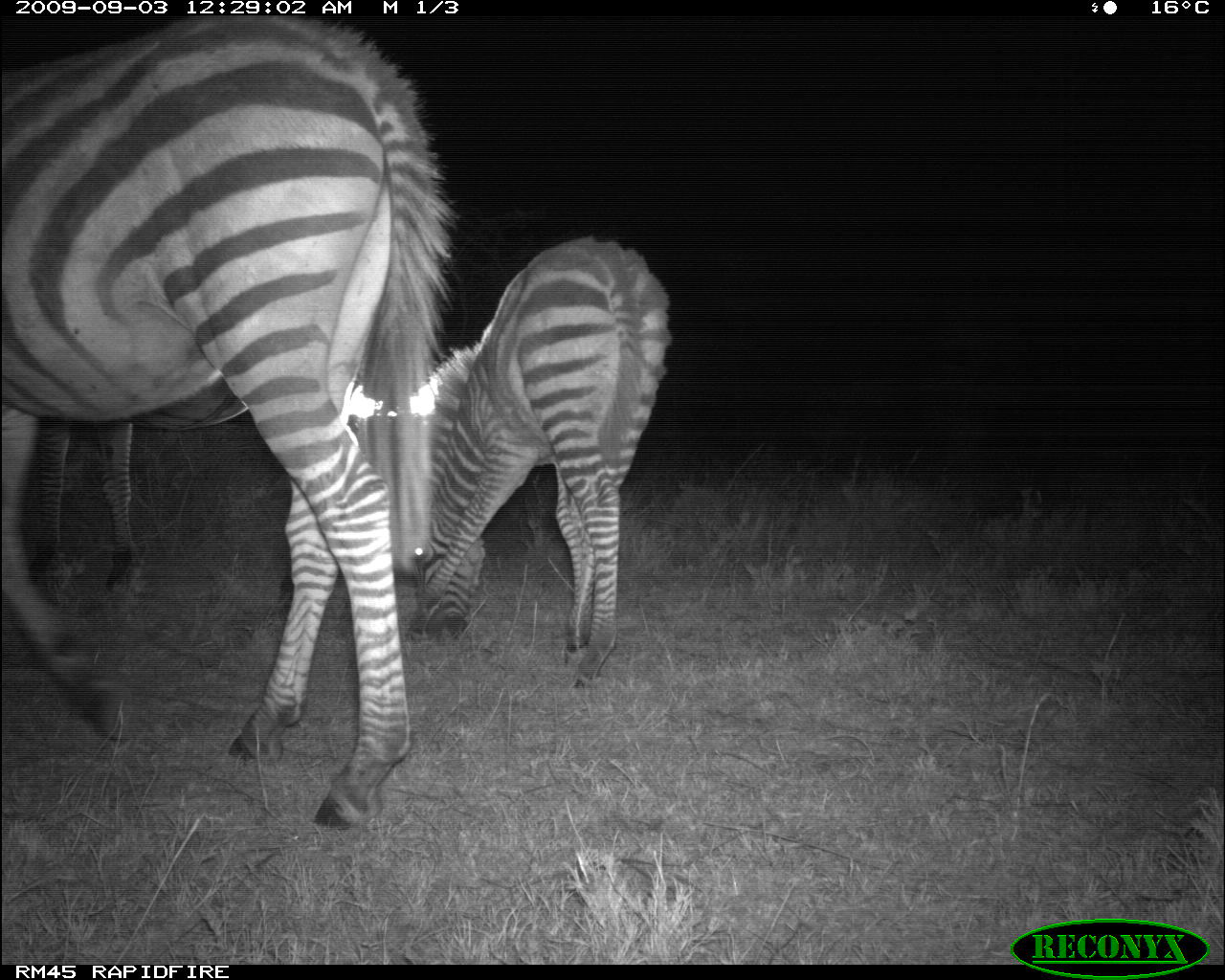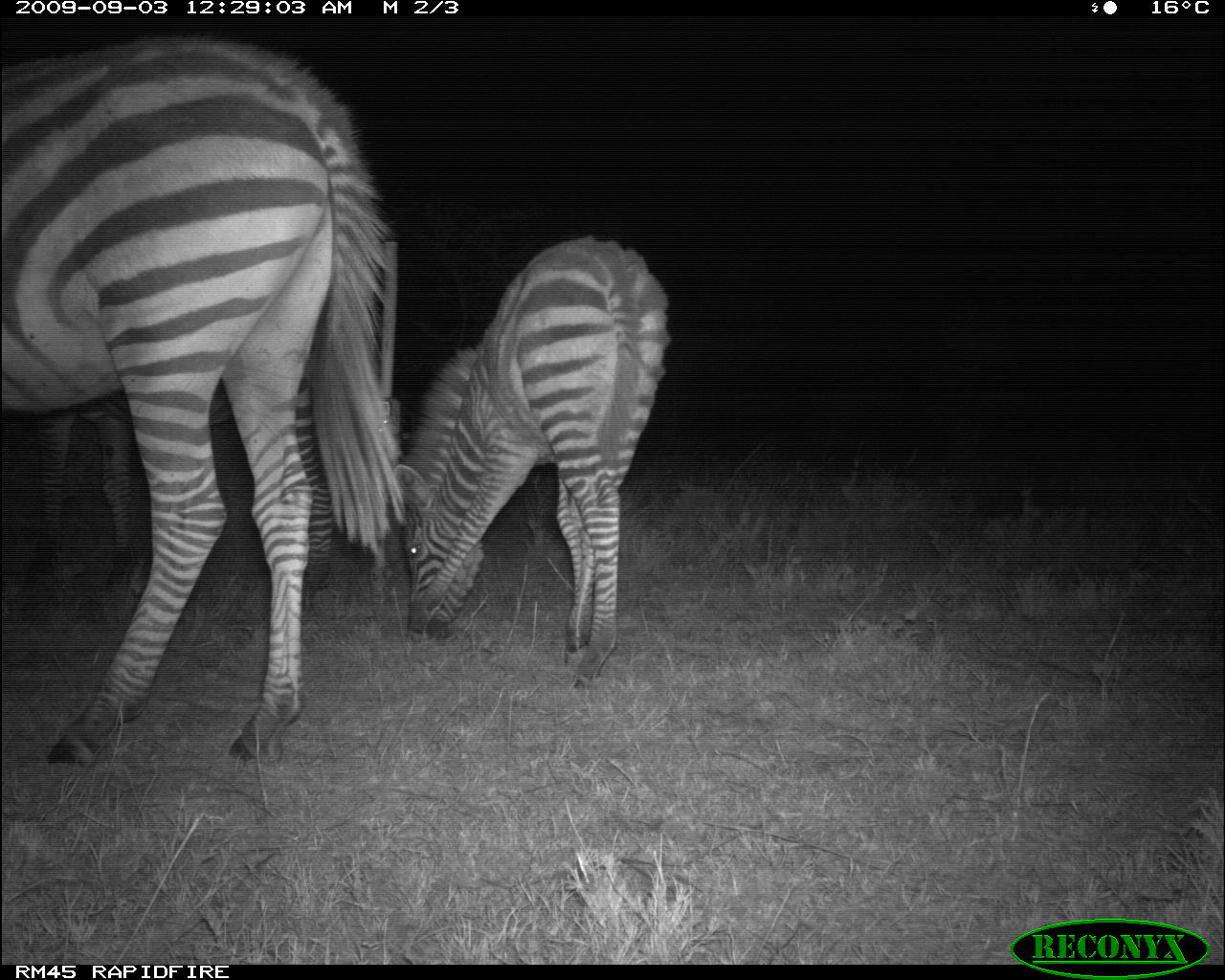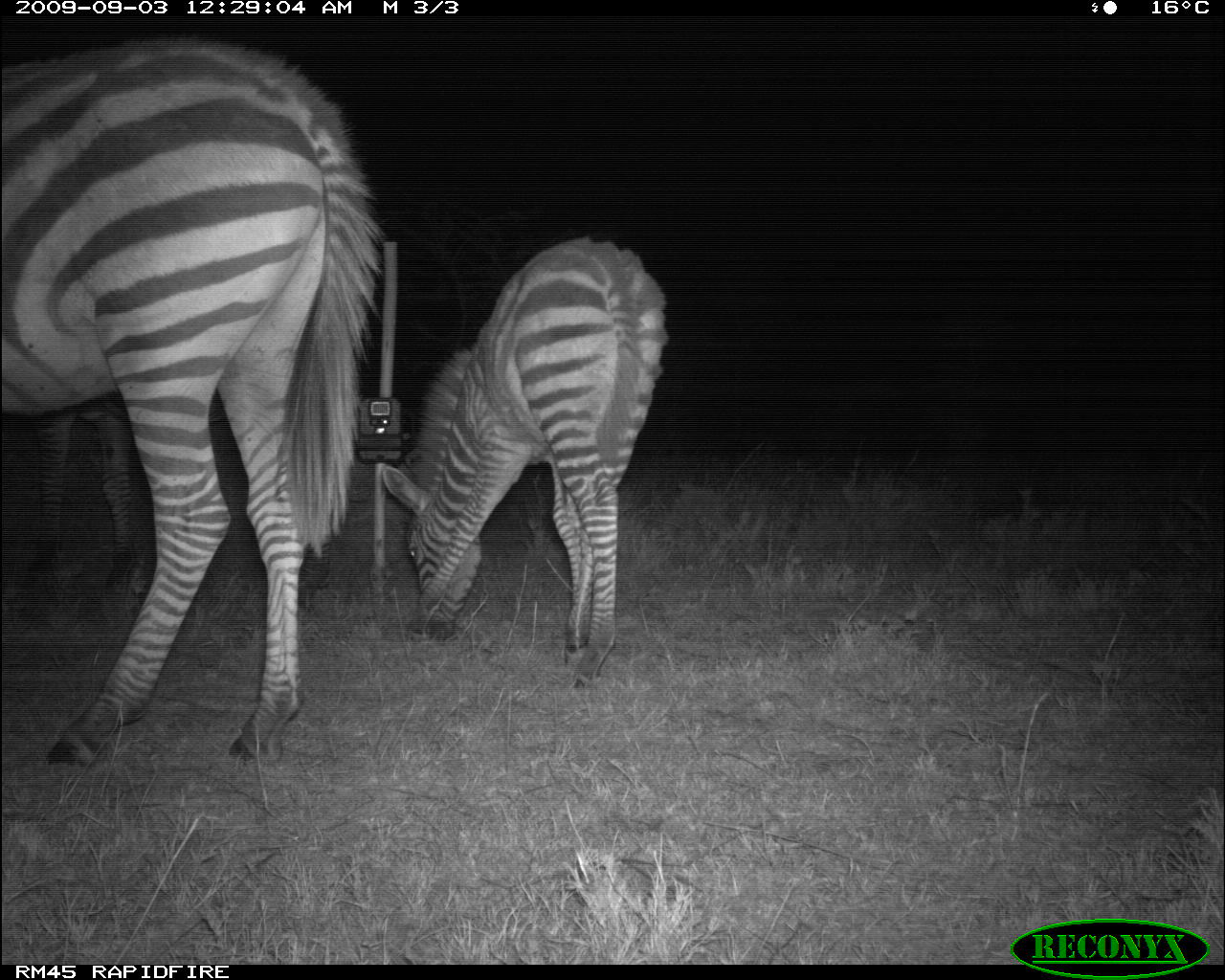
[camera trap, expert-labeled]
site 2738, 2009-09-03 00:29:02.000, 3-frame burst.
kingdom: Animalia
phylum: Chordata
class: Mammalia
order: Perissodactyla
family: Equidae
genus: Equus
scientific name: Equus quagga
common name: plains zebra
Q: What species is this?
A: Equus quagga (plains zebra).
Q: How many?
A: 3.